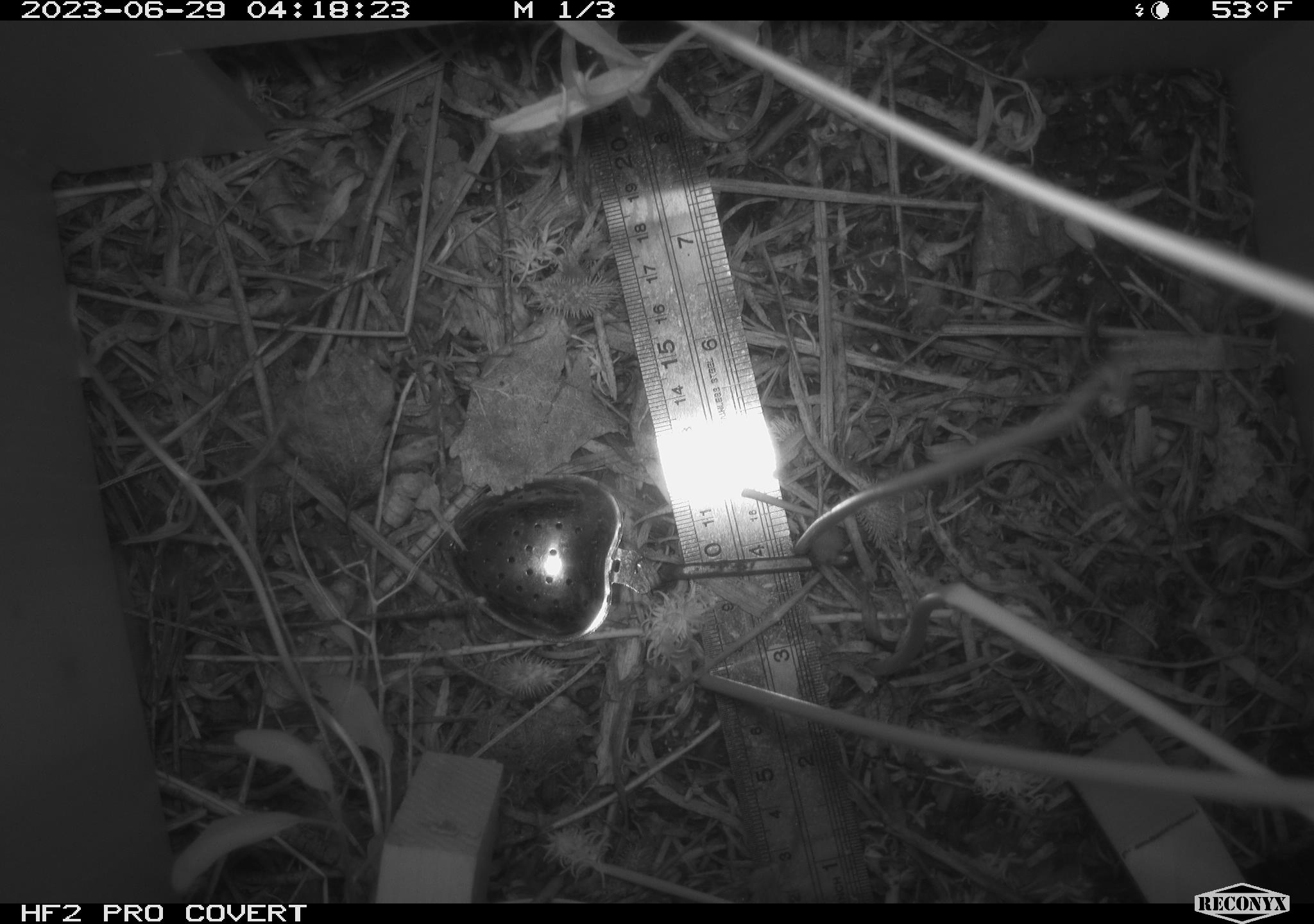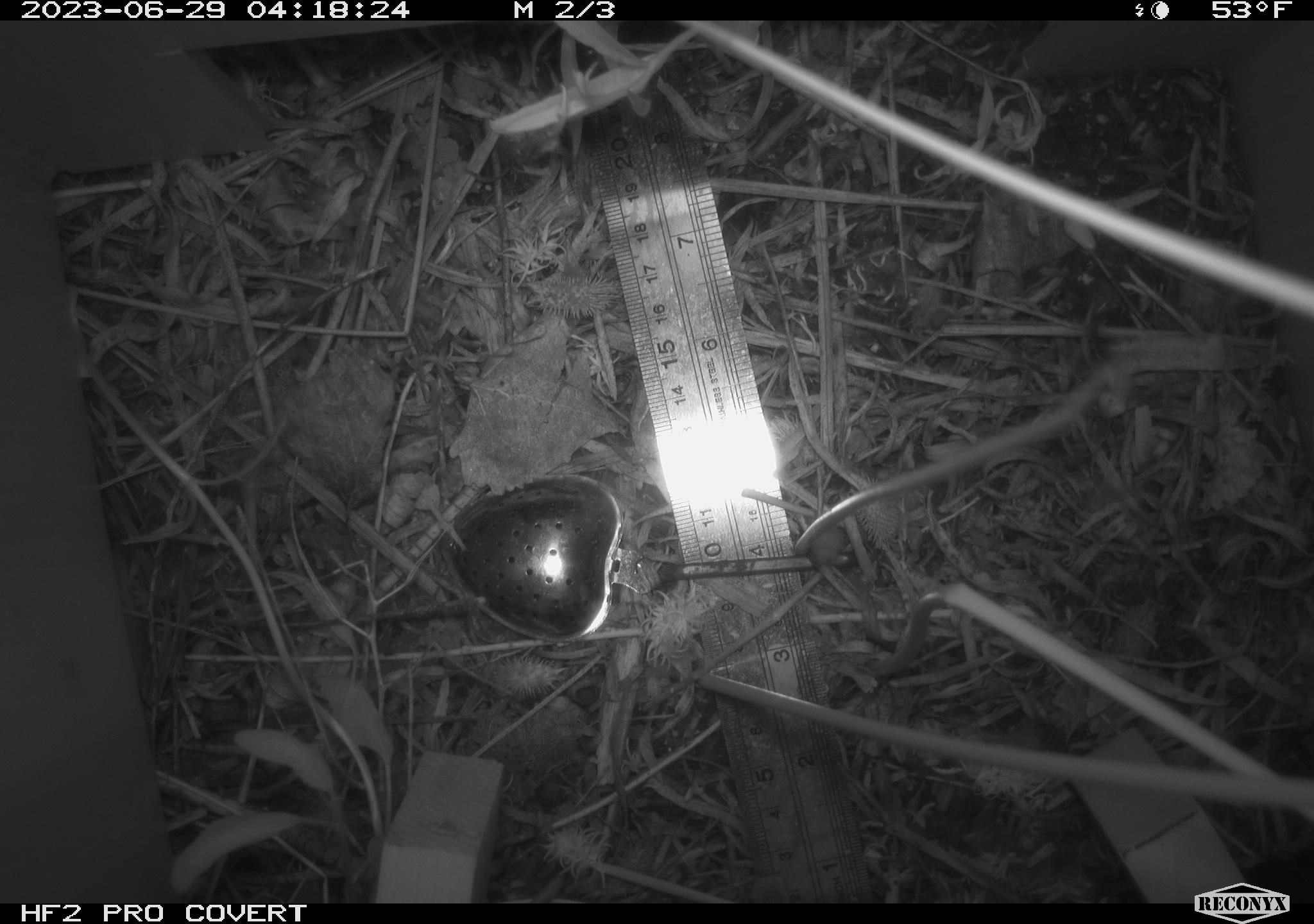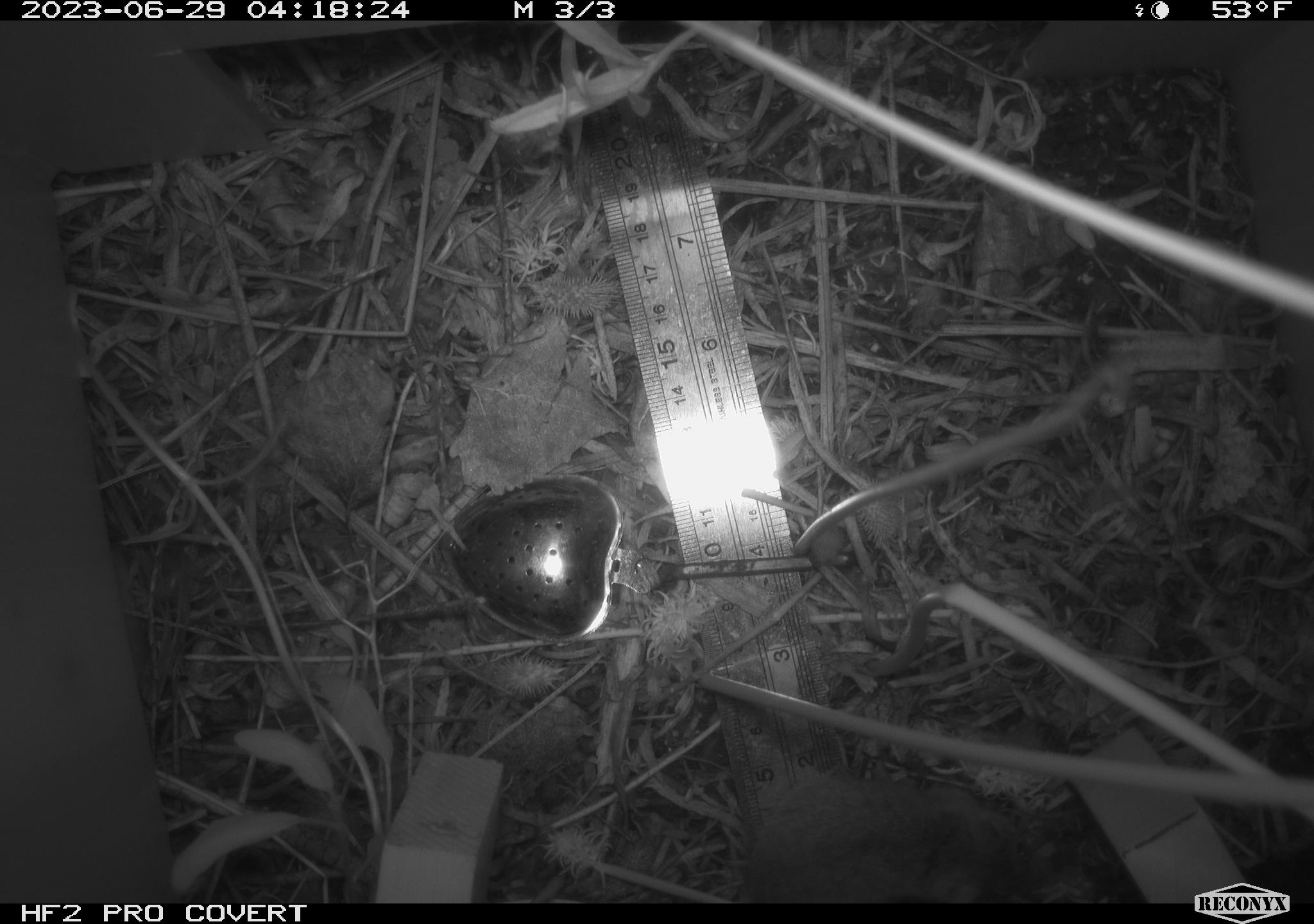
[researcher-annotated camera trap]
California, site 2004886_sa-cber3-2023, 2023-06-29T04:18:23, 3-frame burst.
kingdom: Animalia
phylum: Chordata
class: Mammalia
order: Rodentia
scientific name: Rodentia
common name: mouse species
Mouse species (Rodentia).